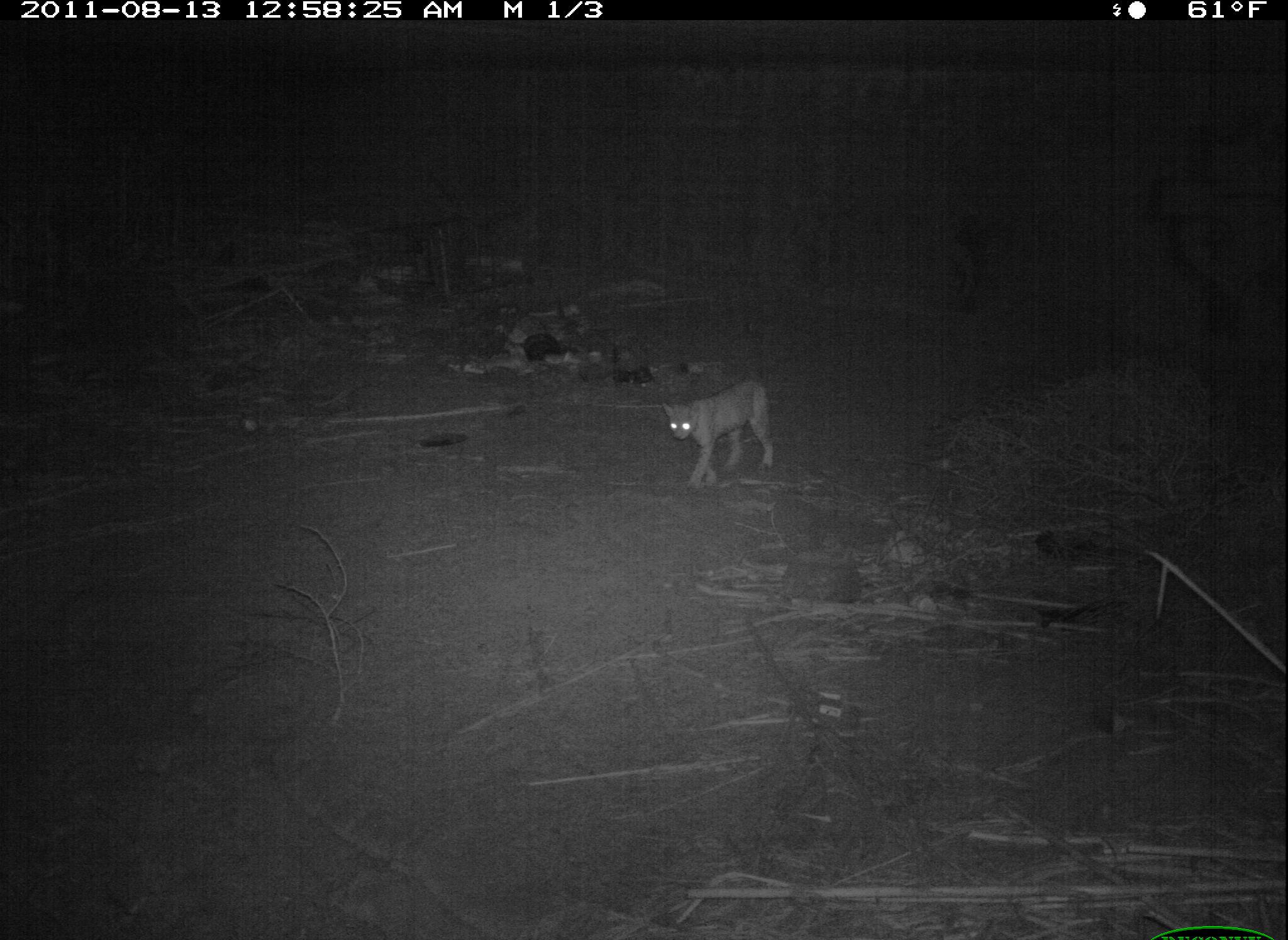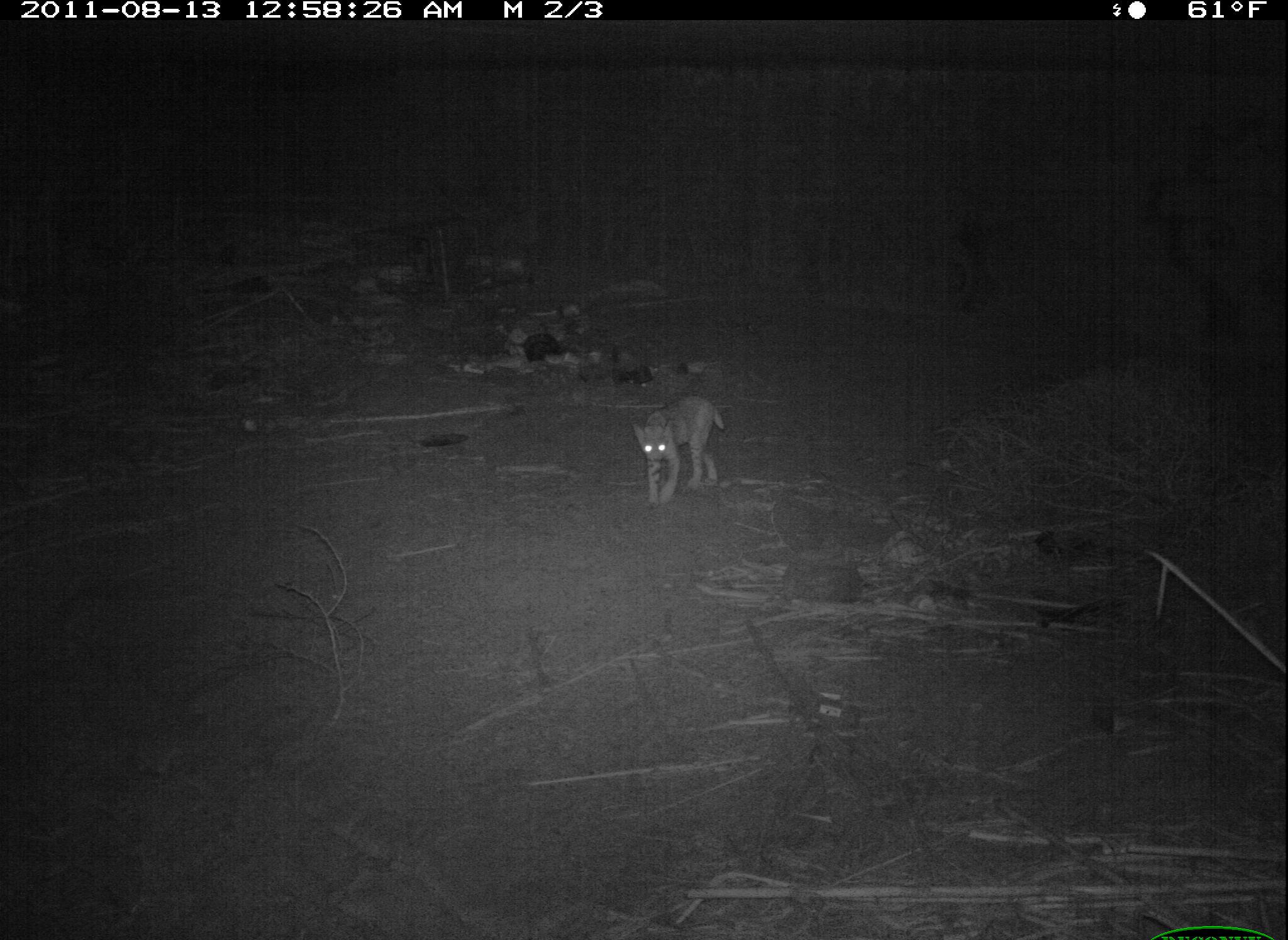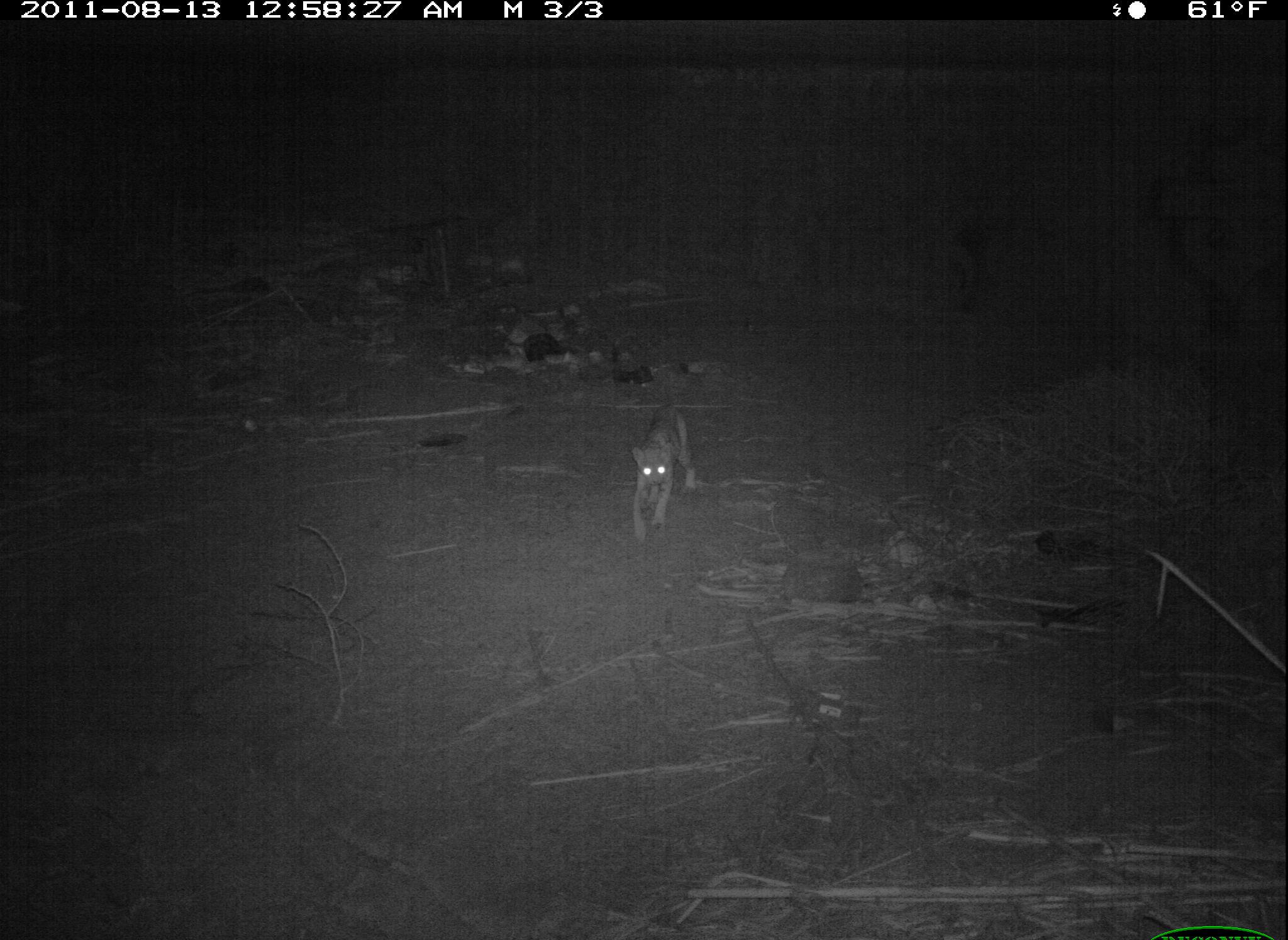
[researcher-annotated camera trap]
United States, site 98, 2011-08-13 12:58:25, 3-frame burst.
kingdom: Animalia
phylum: Chordata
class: Mammalia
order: Carnivora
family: Felidae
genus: Lynx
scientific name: Lynx rufus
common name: bobcat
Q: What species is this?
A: Bobcat (Lynx rufus).